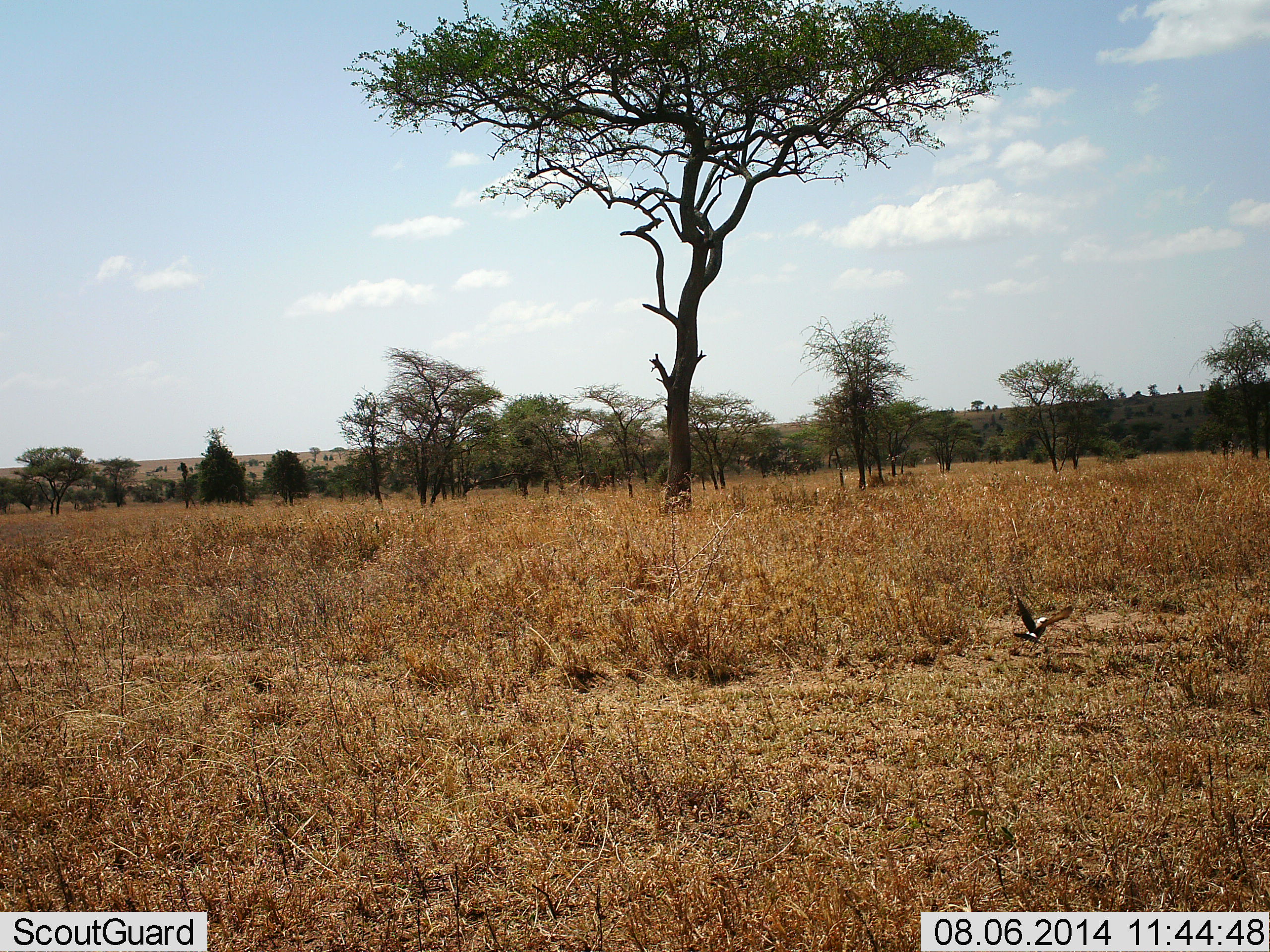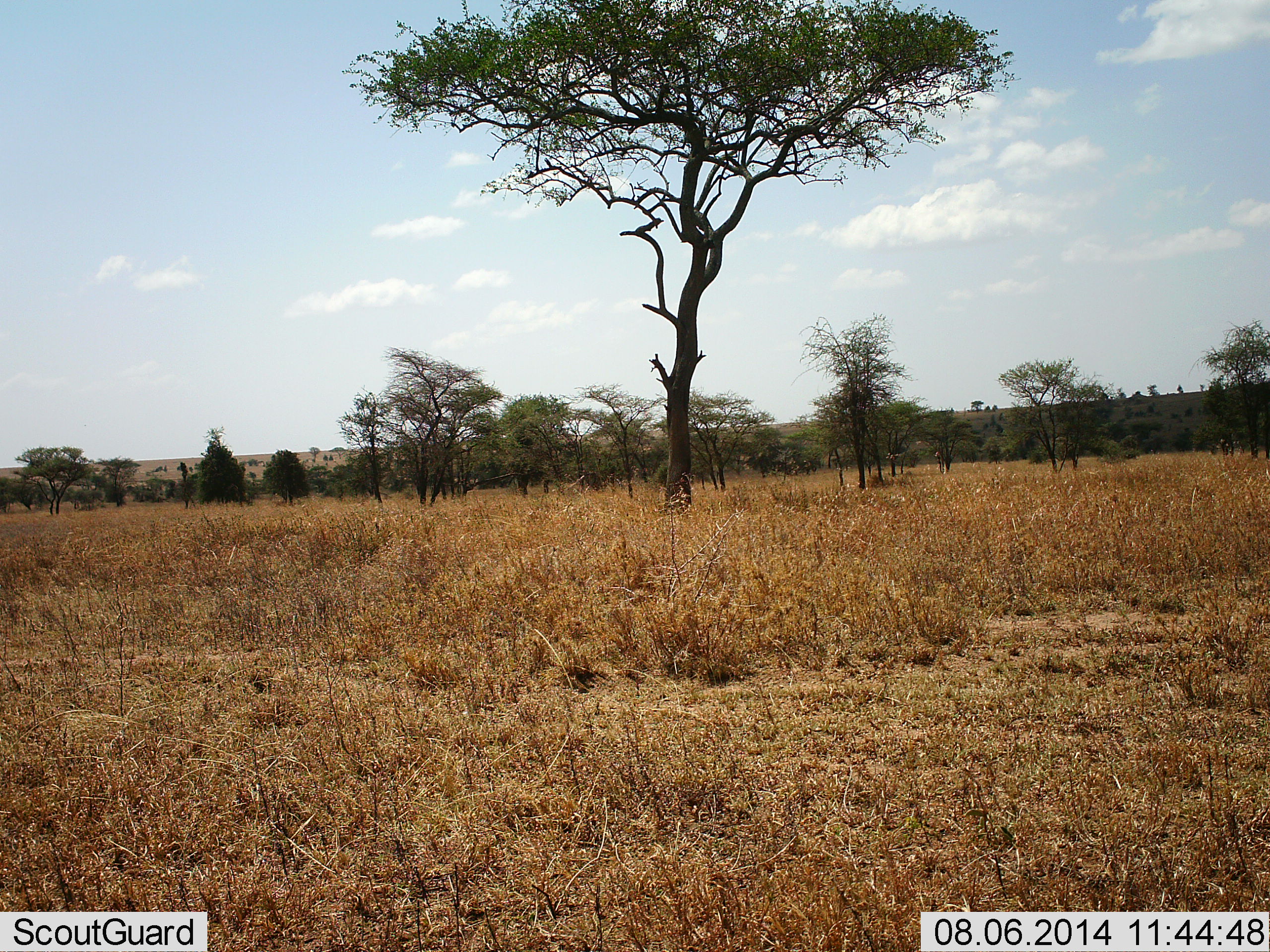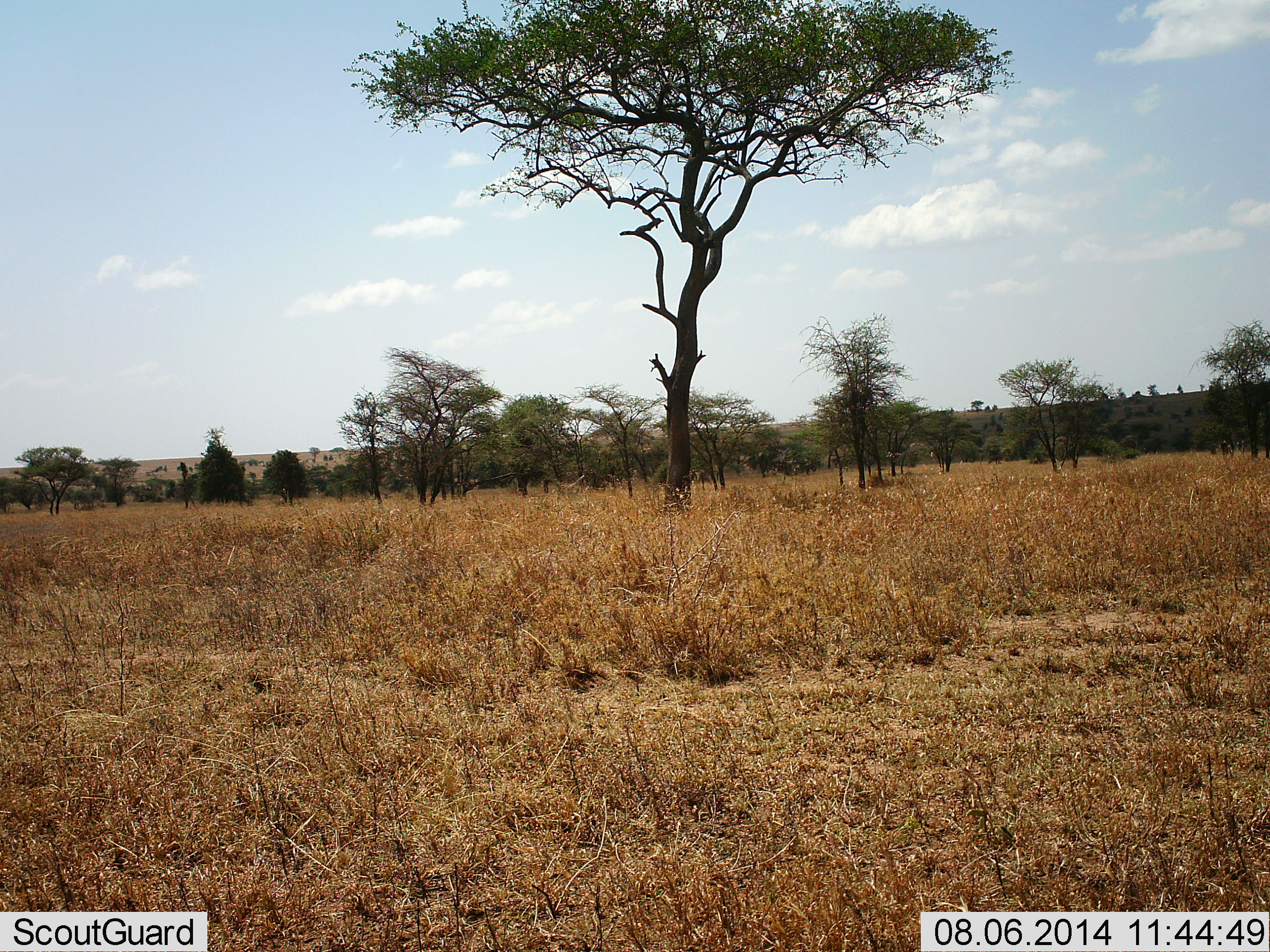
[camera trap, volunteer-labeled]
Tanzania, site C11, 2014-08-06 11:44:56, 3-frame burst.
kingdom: Animalia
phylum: Chordata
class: Aves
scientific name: Aves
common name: bird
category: otherbird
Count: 1.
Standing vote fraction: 0%.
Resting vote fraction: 0%.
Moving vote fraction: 100%.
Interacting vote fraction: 0%.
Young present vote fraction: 0%.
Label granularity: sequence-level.